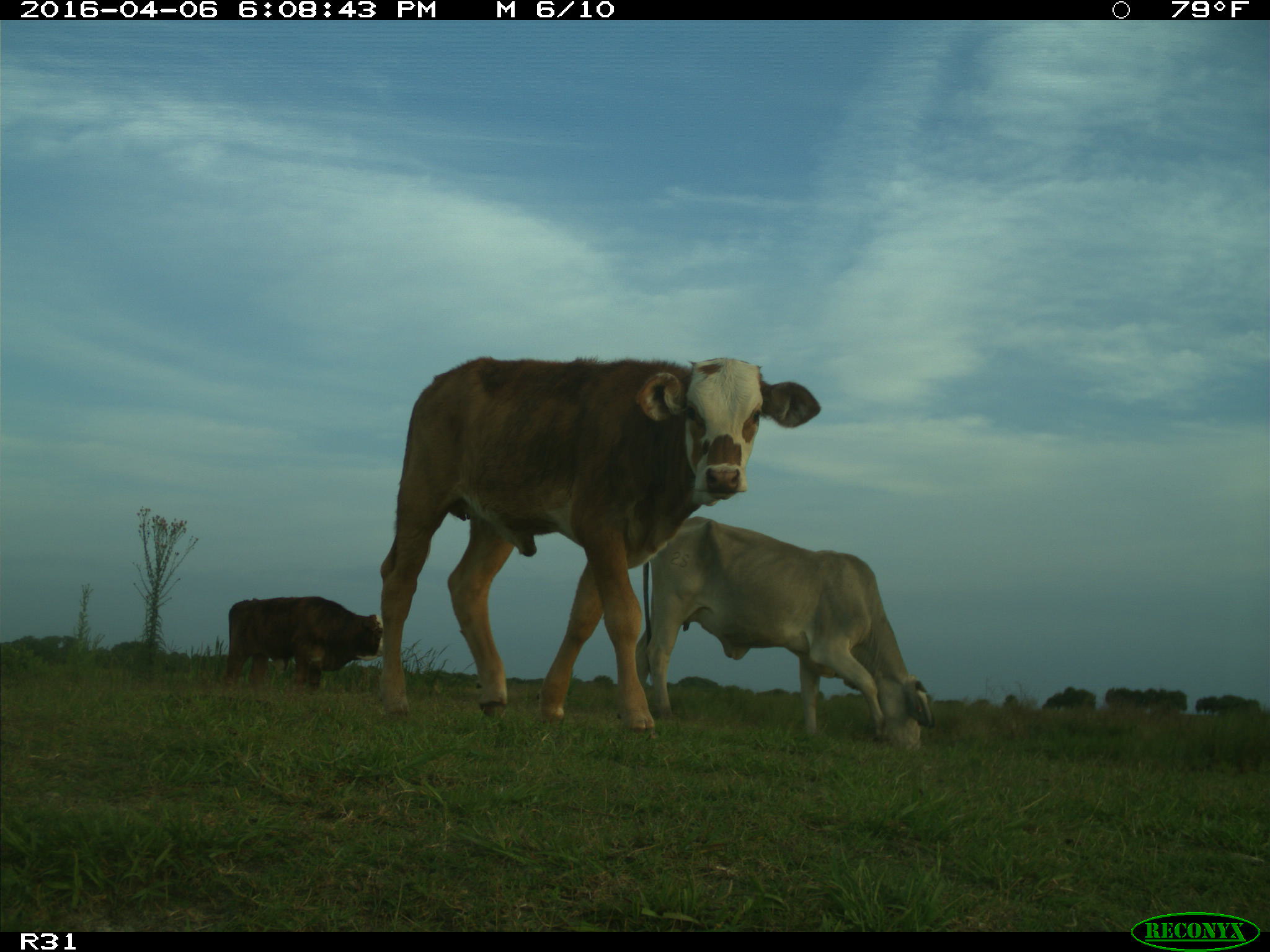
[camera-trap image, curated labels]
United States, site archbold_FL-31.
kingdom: Animalia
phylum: Chordata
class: Mammalia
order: Artiodactyla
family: Bovidae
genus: Bos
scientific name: Bos taurus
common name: domestic cow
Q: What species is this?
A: Bos taurus (domestic cow).